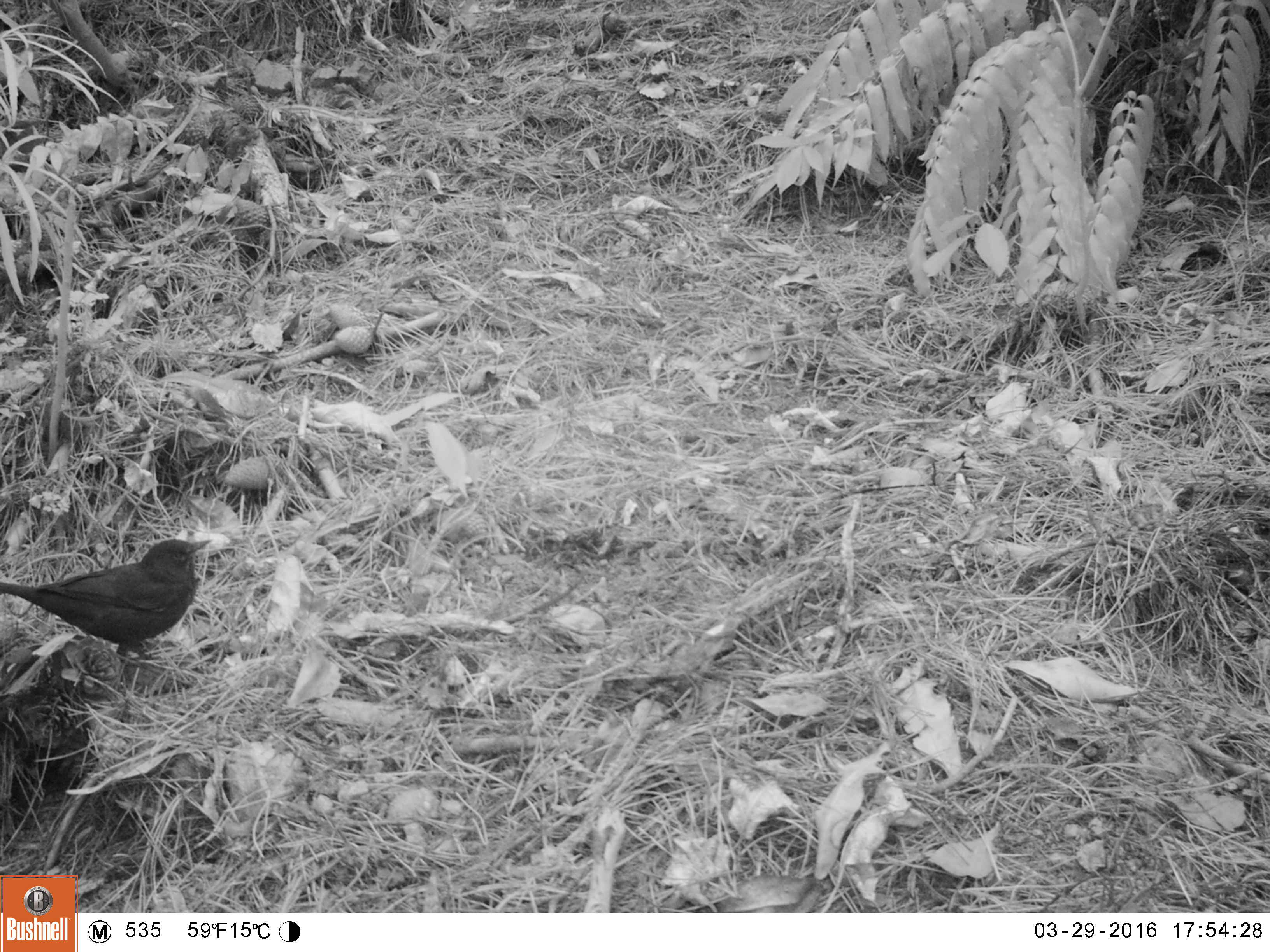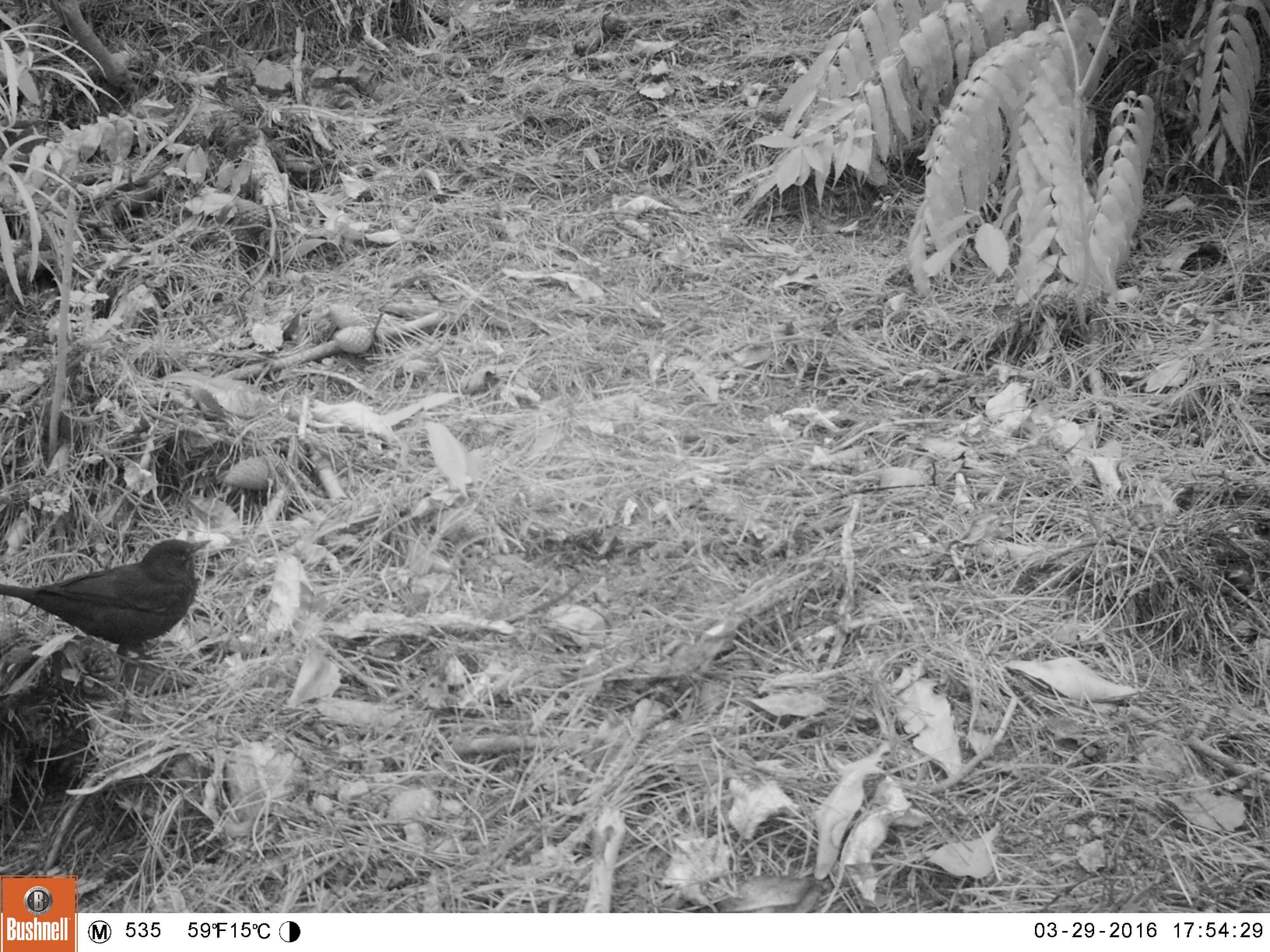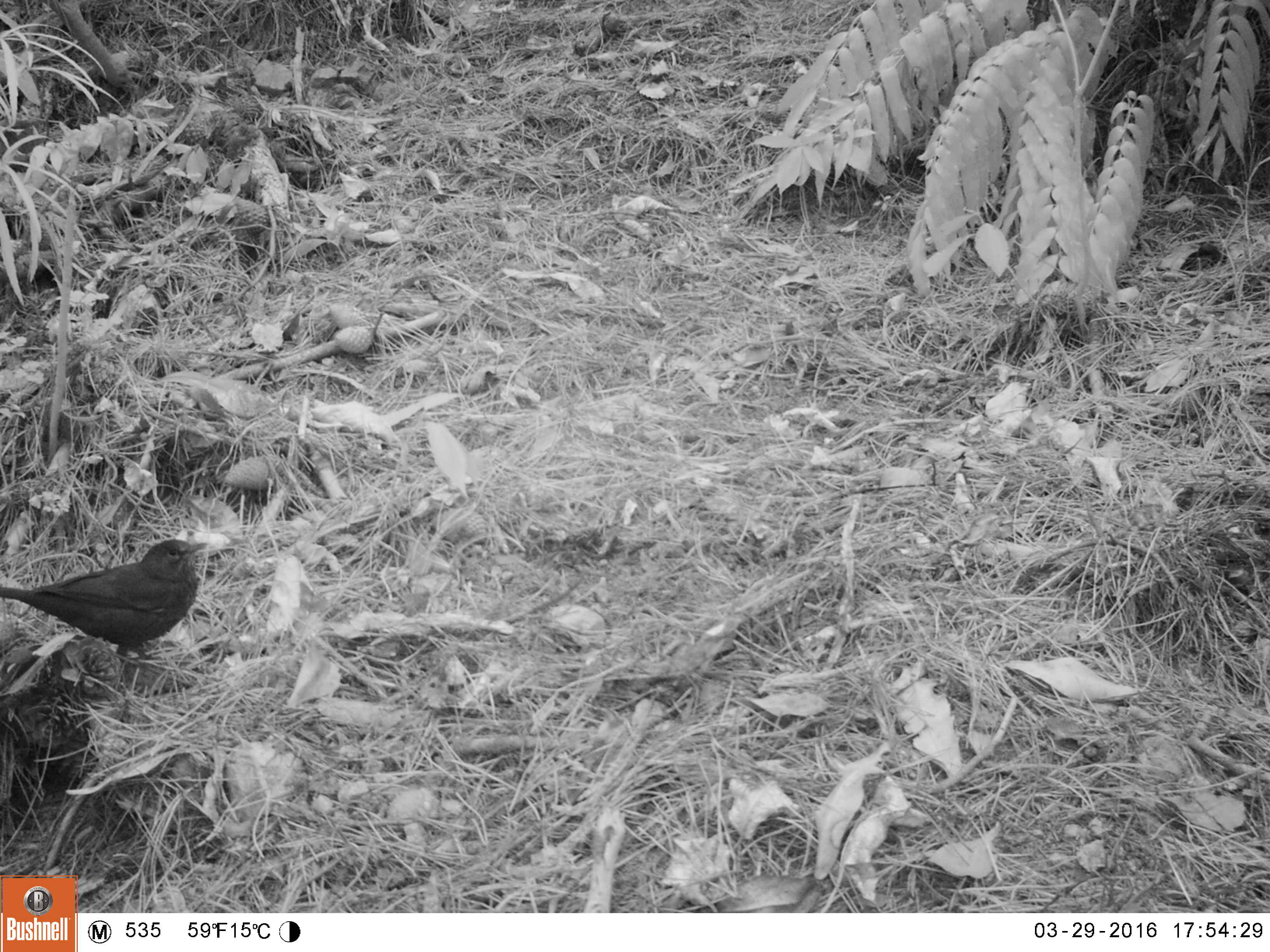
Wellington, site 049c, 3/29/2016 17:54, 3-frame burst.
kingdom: Animalia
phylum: Chordata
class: Aves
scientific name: Aves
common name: bird